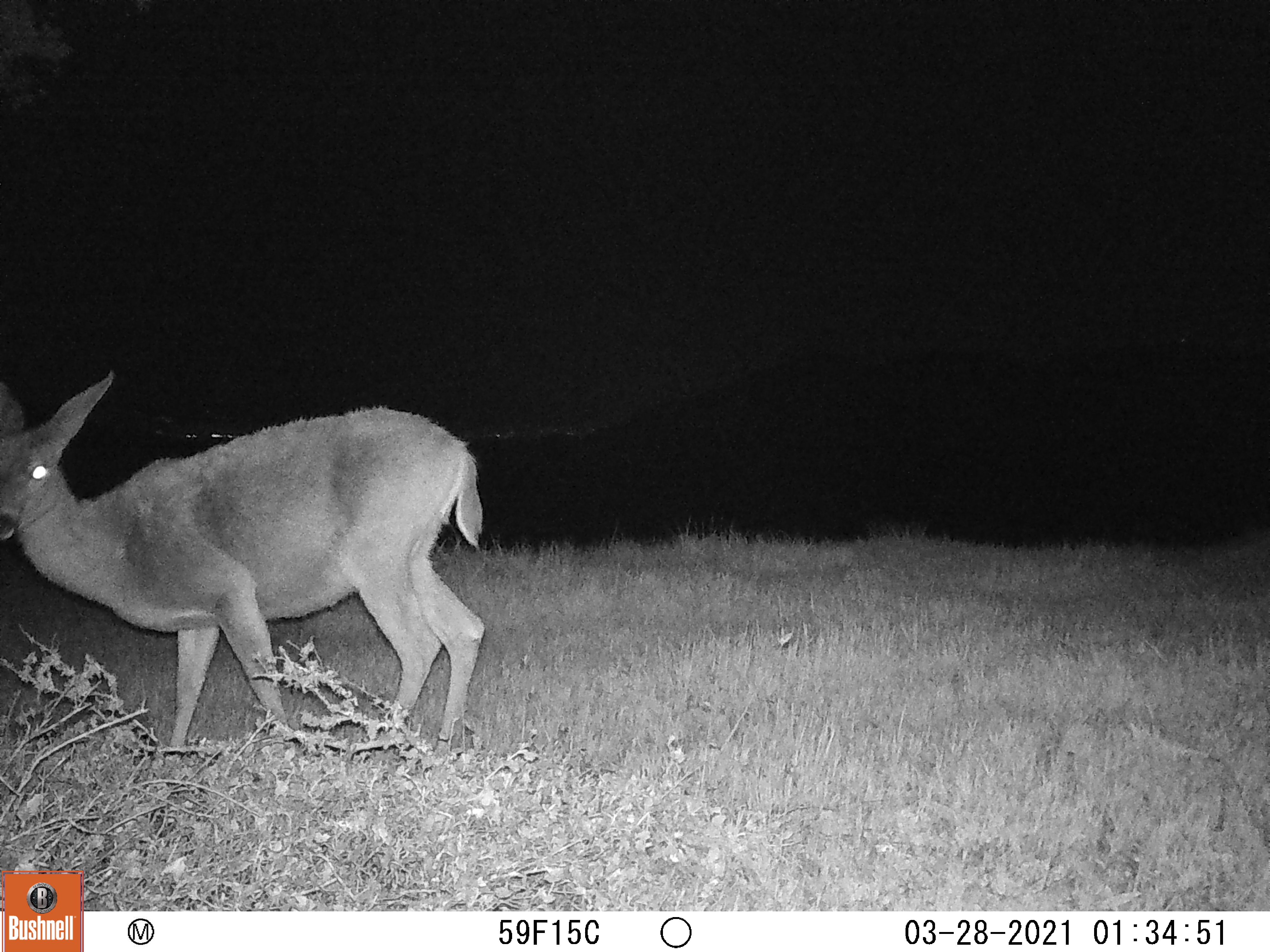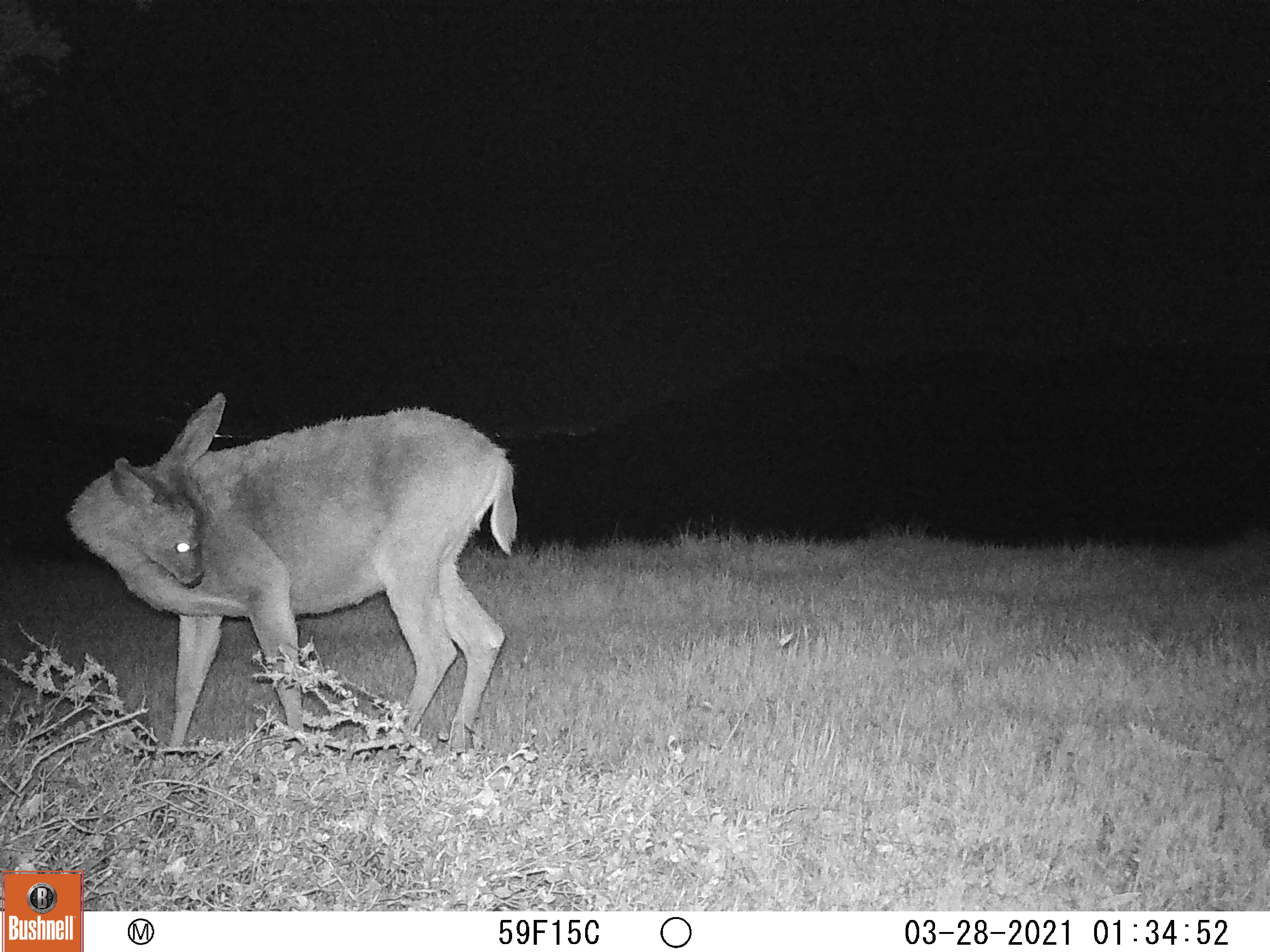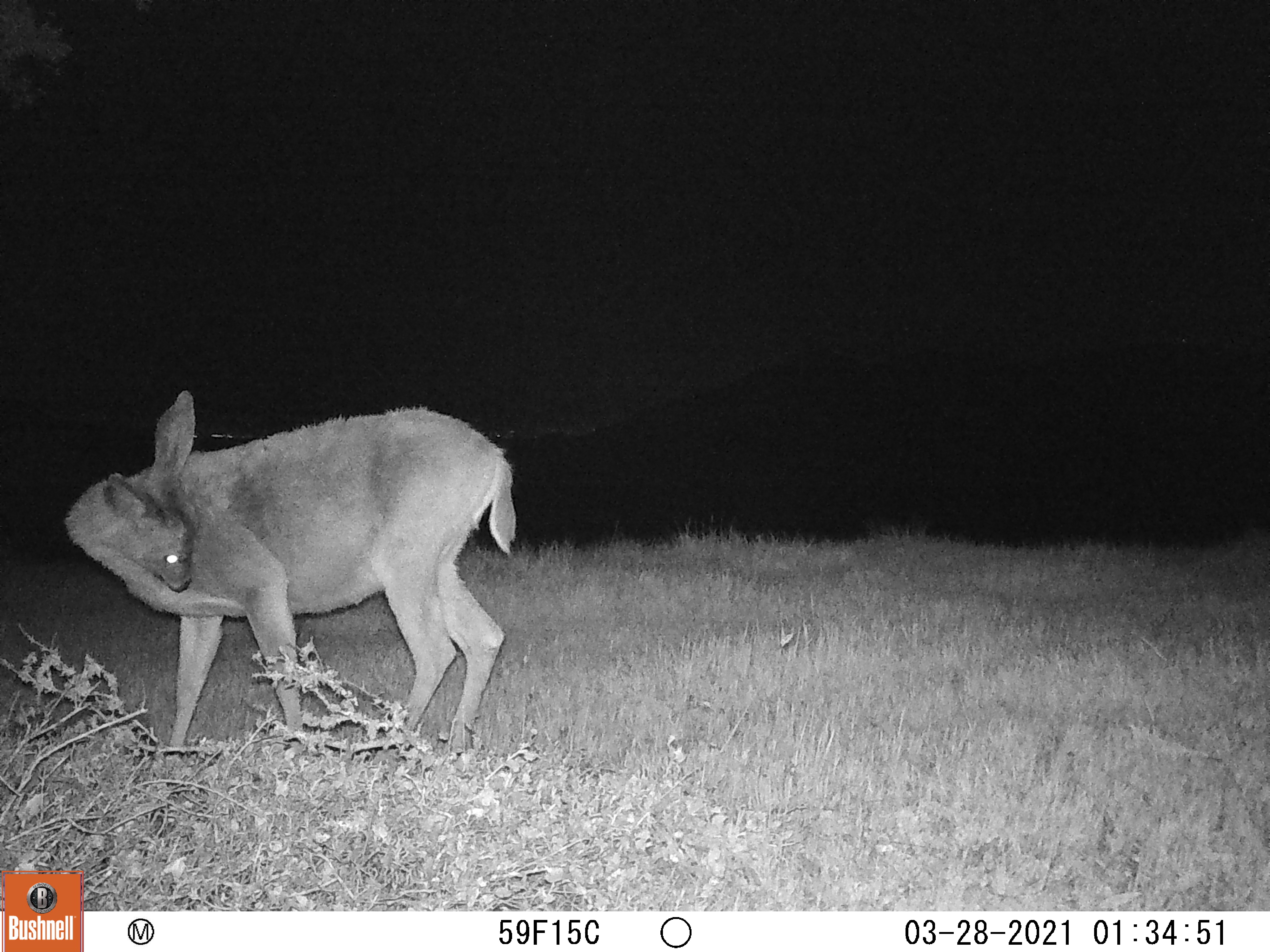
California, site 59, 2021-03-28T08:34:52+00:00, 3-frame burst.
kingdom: Animalia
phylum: Chordata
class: Mammalia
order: Artiodactyla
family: Cervidae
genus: Odocoileus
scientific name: Odocoileus hemionus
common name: mule deer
Mule deer (Odocoileus hemionus).